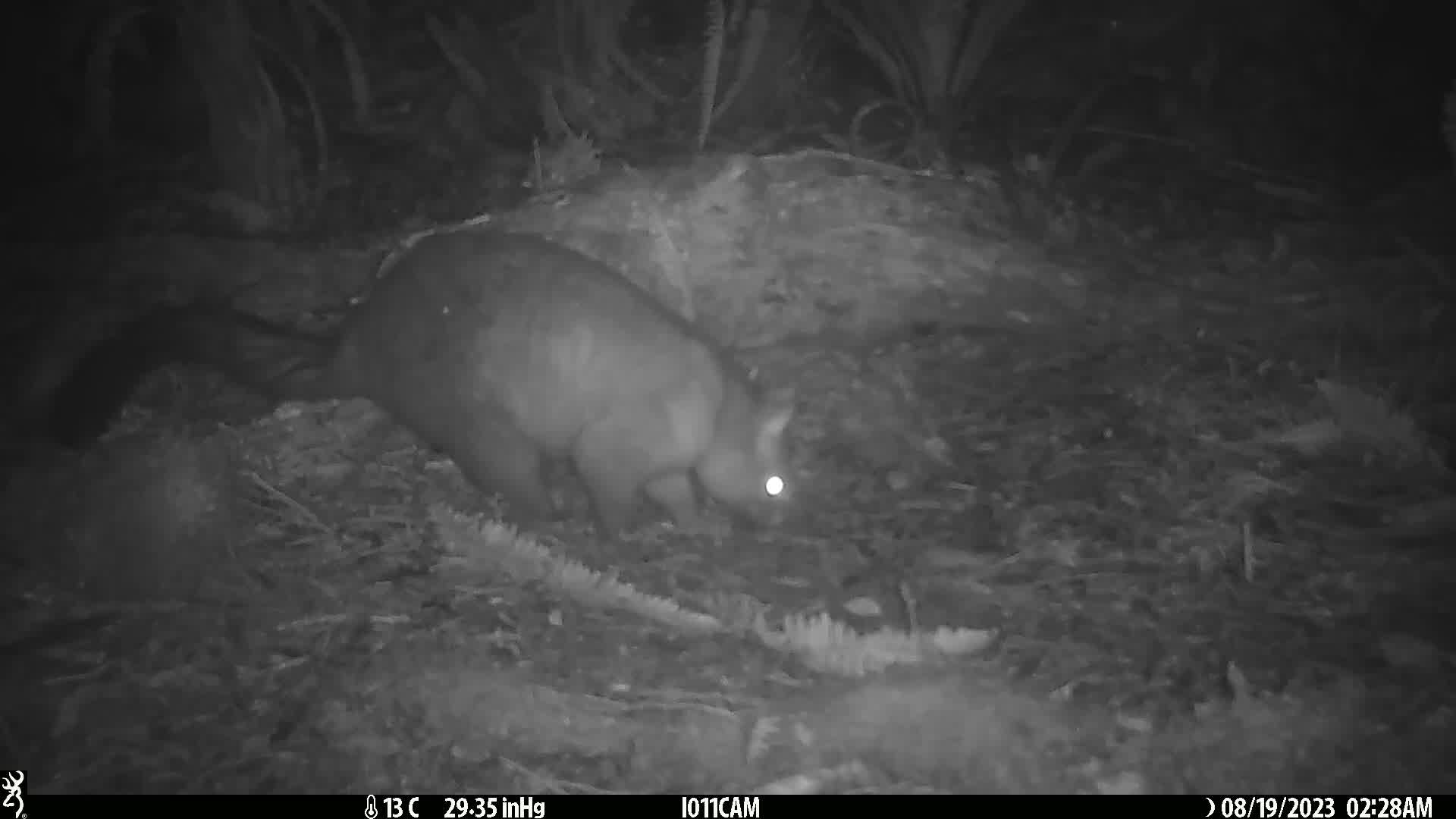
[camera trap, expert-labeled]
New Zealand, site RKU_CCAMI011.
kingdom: Animalia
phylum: Chordata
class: Mammalia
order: Diprotodontia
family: Phalangeridae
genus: Trichosurus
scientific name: Trichosurus vulpecula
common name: common brushtail possum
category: possum